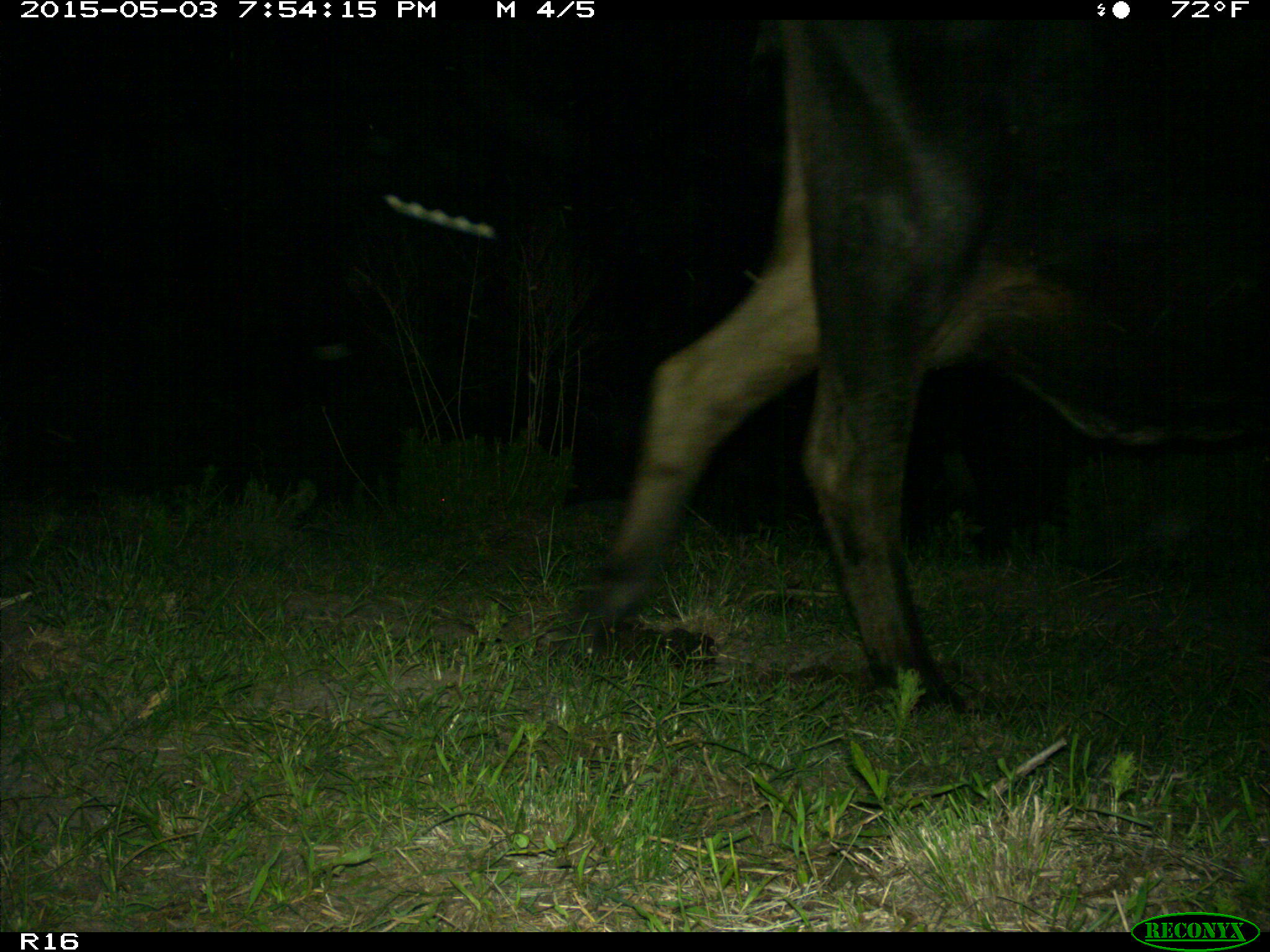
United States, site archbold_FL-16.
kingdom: Animalia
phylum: Chordata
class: Mammalia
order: Artiodactyla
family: Bovidae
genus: Bos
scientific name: Bos taurus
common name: domestic cow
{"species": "Bos taurus (domestic cow)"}